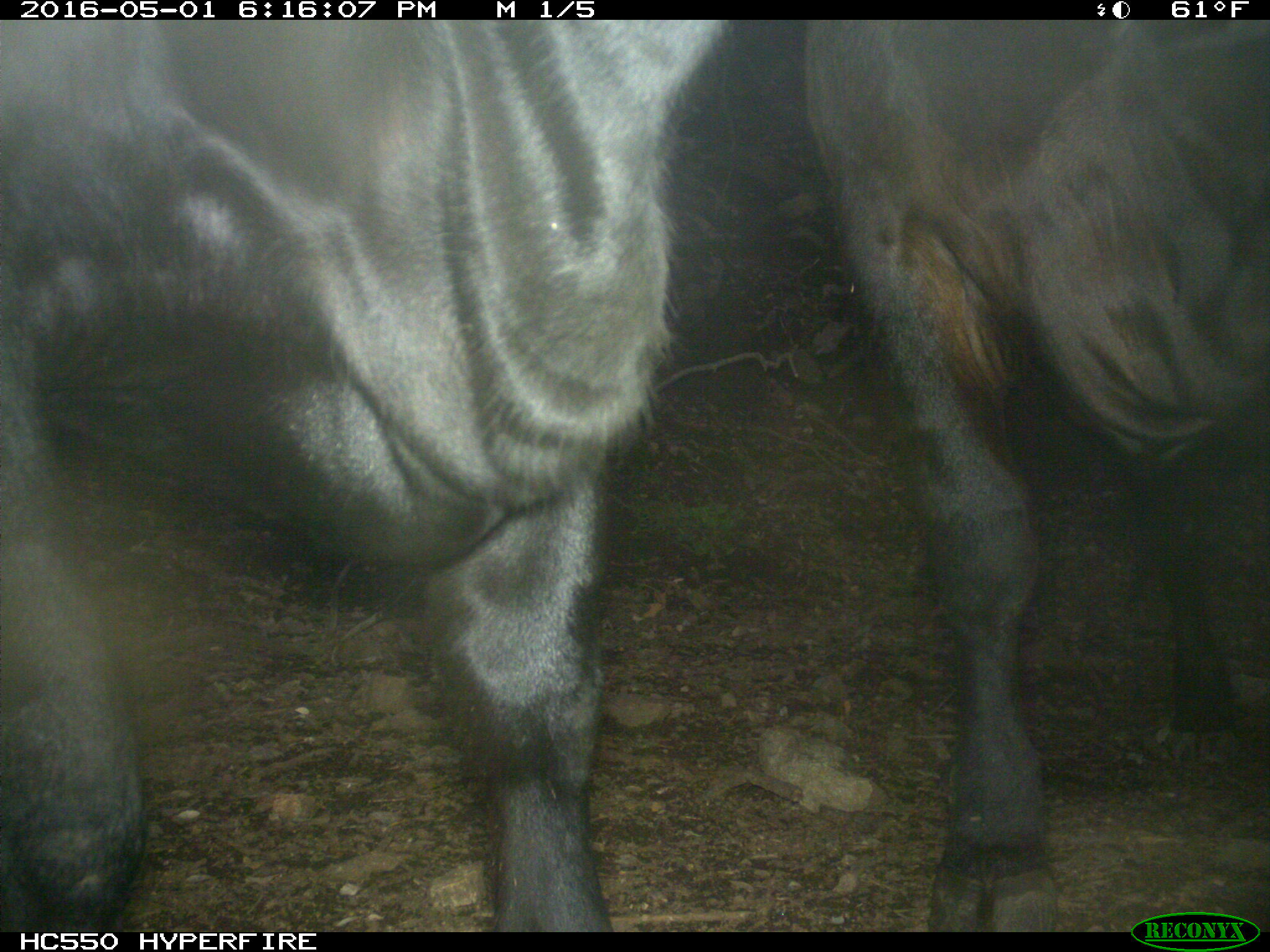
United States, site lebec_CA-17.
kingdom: Animalia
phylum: Chordata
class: Mammalia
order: Artiodactyla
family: Bovidae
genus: Bos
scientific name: Bos taurus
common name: domestic cow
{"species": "Bos taurus (domestic cow)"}